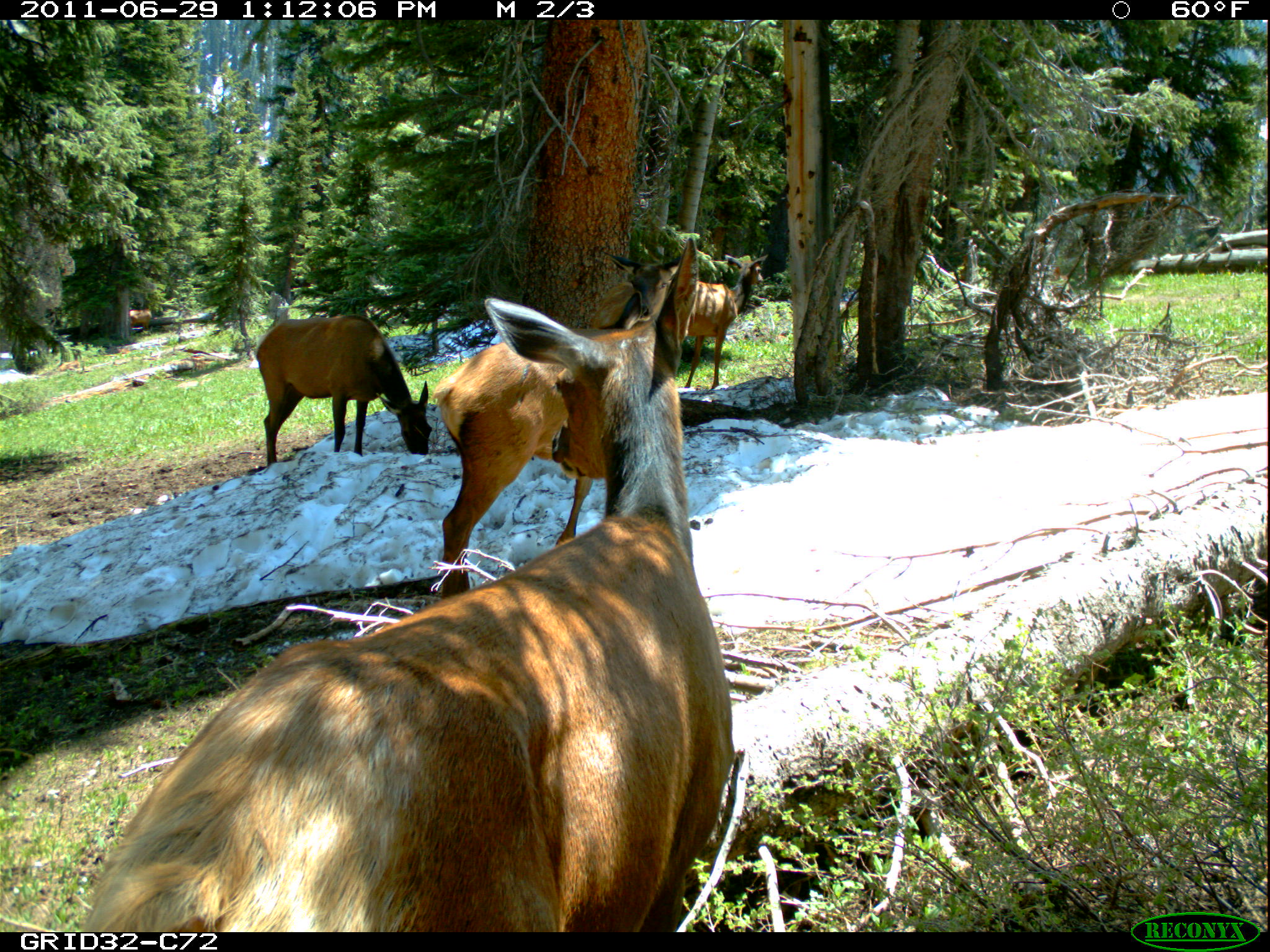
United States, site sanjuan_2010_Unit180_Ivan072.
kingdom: Animalia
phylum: Chordata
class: Mammalia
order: Artiodactyla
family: Cervidae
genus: Cervus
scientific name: Cervus elaphus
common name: red deer